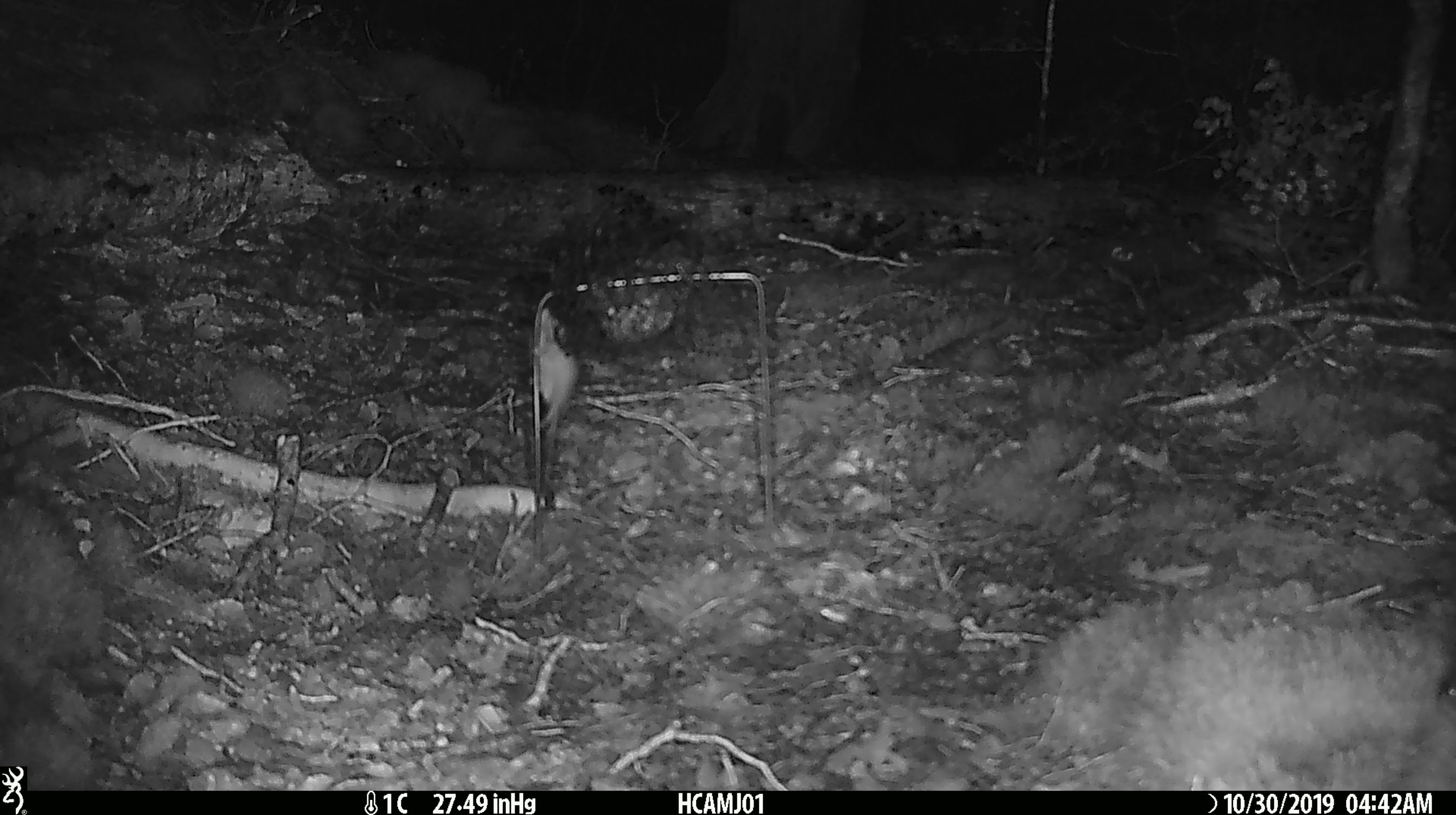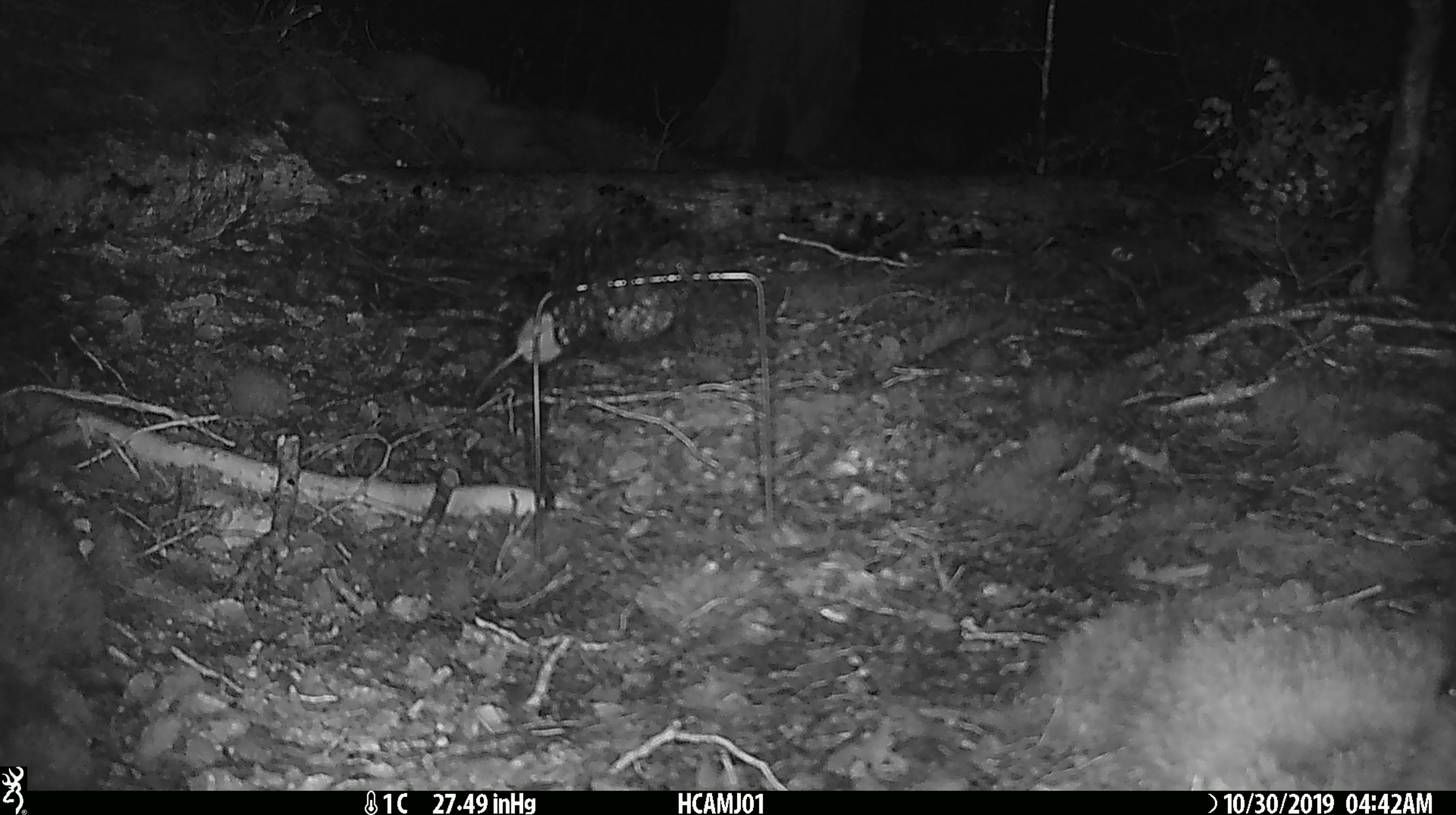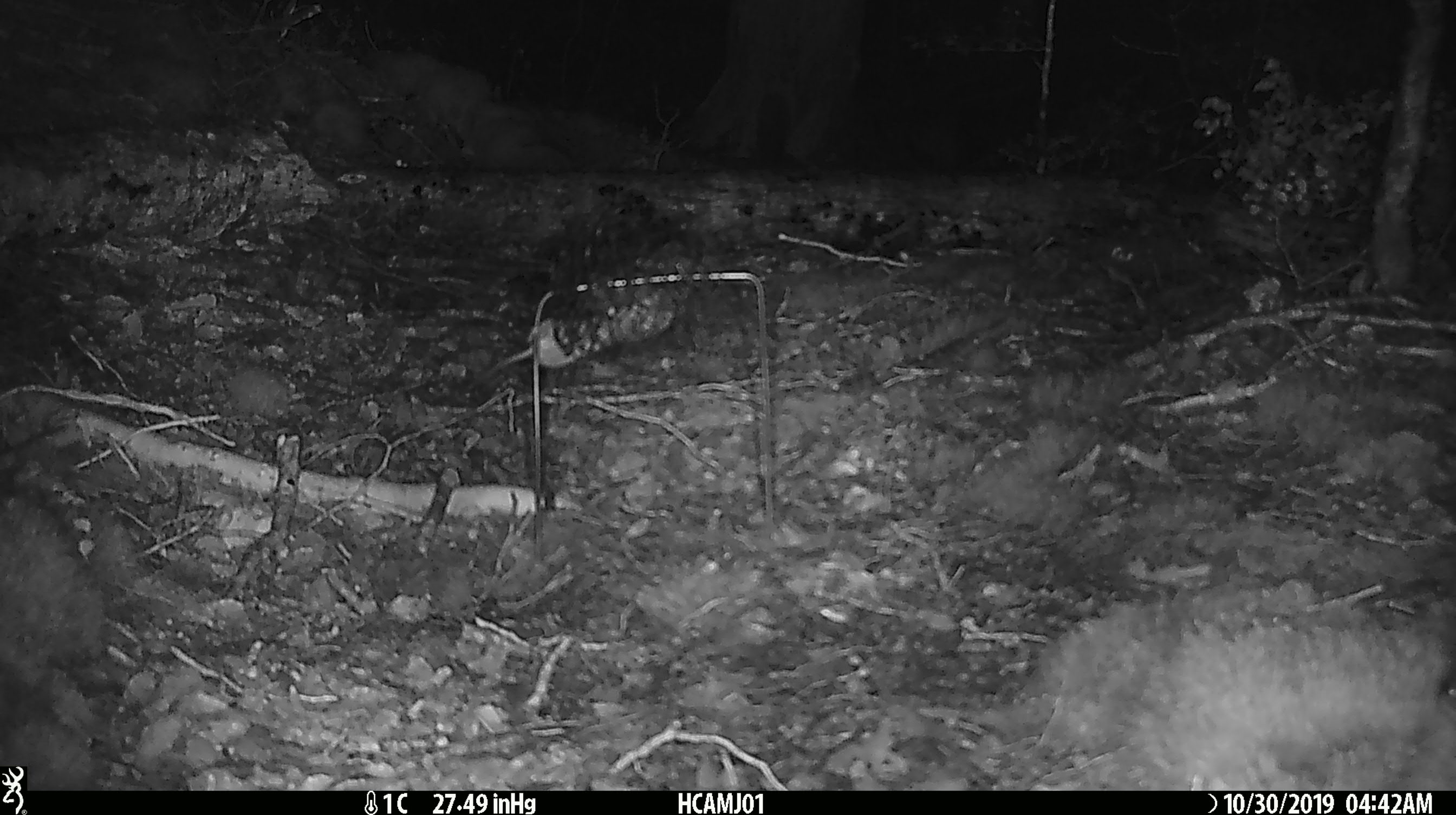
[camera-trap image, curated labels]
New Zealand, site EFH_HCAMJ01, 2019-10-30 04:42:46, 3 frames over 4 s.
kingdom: Animalia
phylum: Chordata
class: Mammalia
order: Rodentia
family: Muridae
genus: Mus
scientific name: Mus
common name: mouse